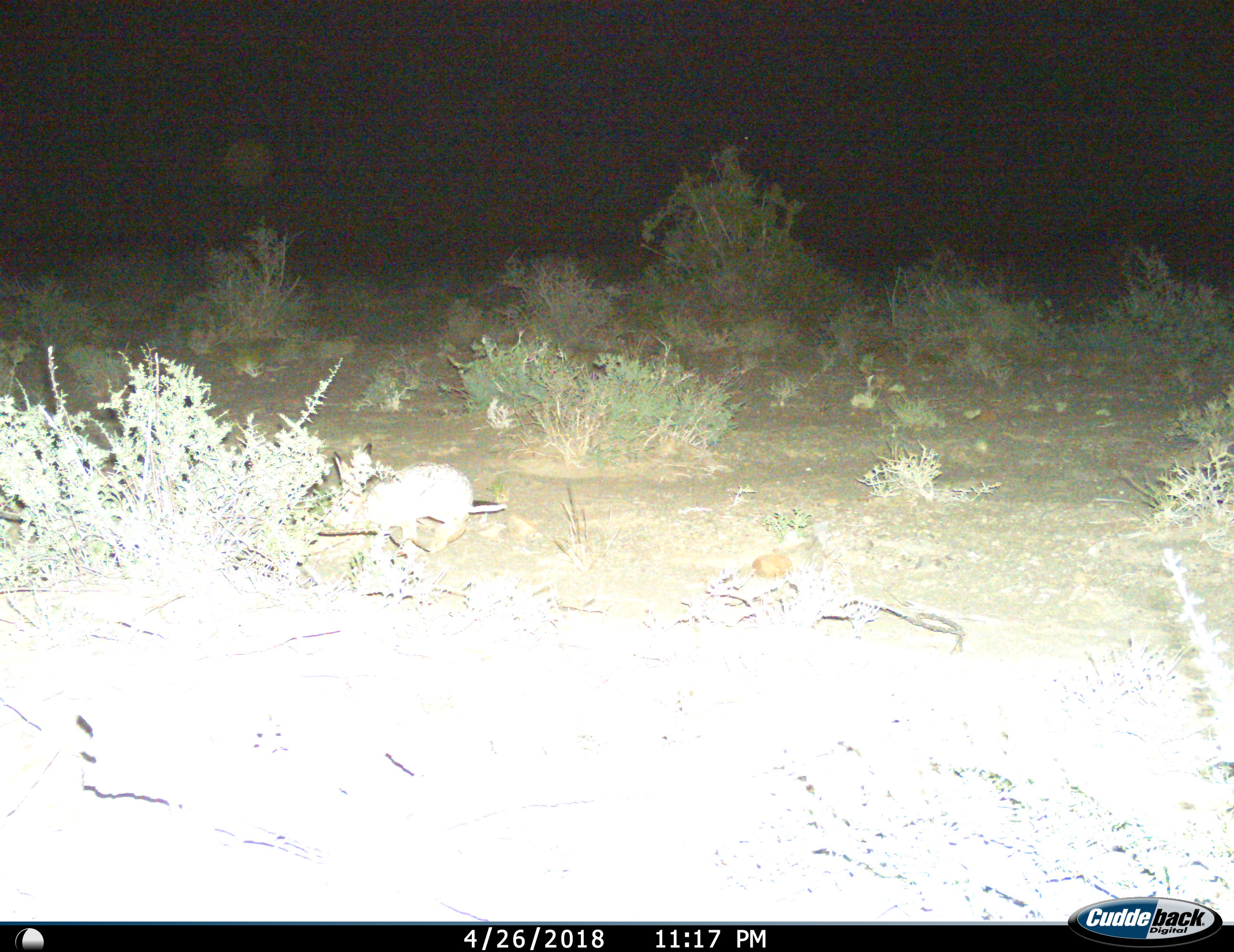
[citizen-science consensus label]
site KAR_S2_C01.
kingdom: Animalia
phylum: Chordata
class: Mammalia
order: Lagomorpha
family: Leporidae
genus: Lepus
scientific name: Lepus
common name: hare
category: hareunknown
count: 1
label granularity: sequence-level